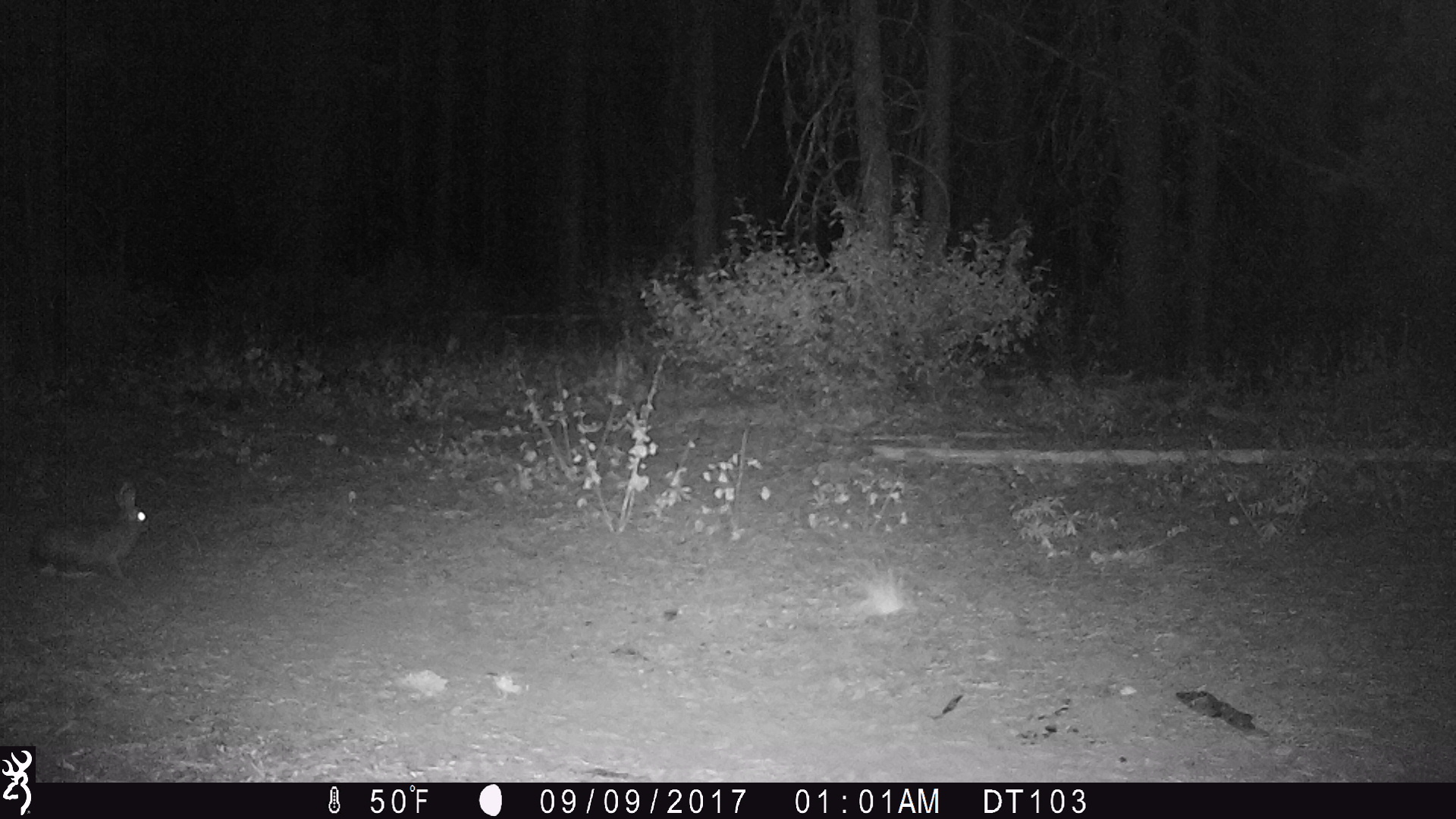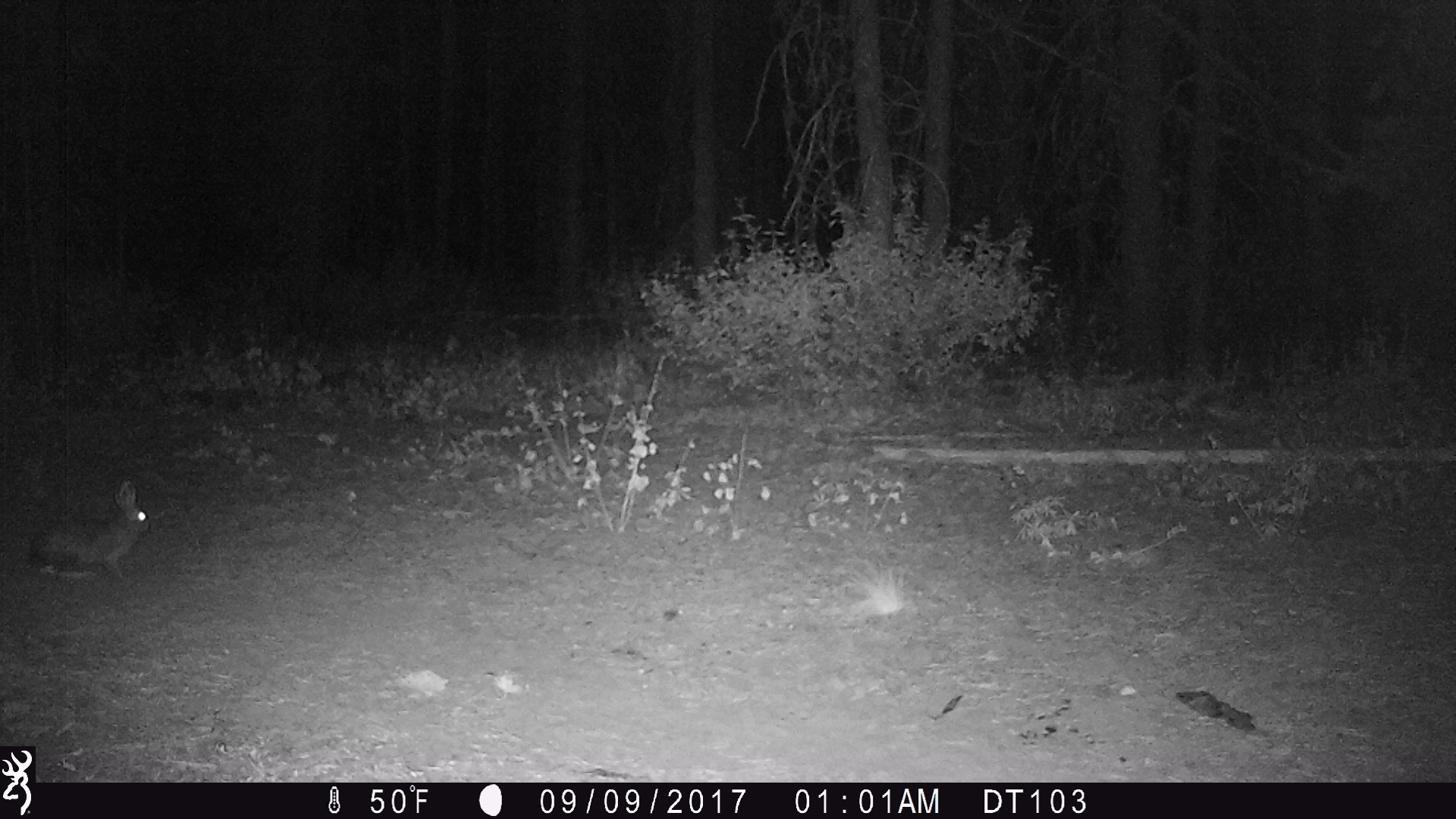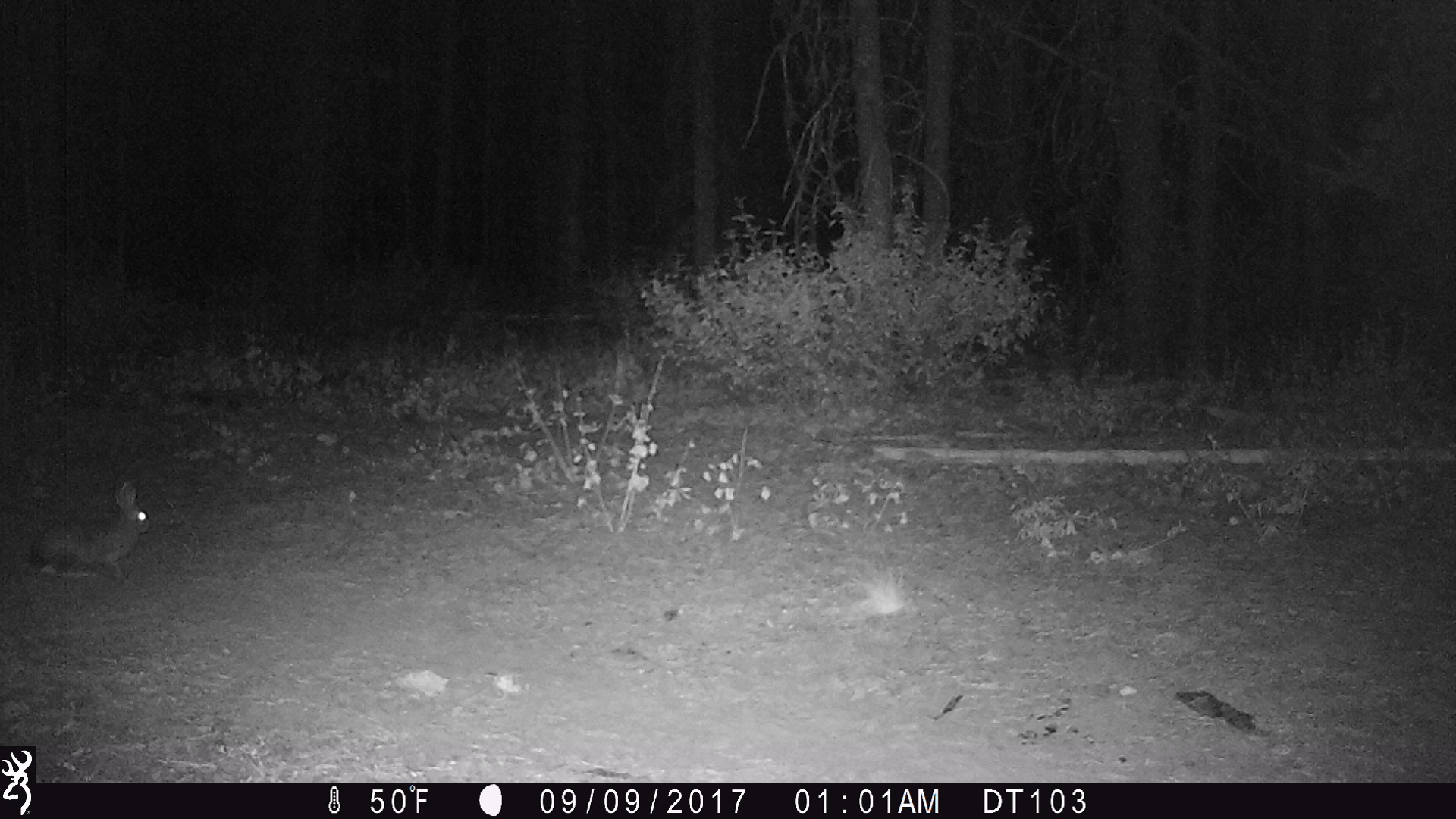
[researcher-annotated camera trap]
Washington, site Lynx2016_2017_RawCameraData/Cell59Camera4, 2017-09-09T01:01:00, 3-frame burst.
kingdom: Animalia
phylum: Chordata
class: Mammalia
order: Lagomorpha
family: Leporidae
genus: Lepus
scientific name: Lepus americanus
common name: snowshoe hare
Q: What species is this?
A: Lepus americanus (snowshoe hare).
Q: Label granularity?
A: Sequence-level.